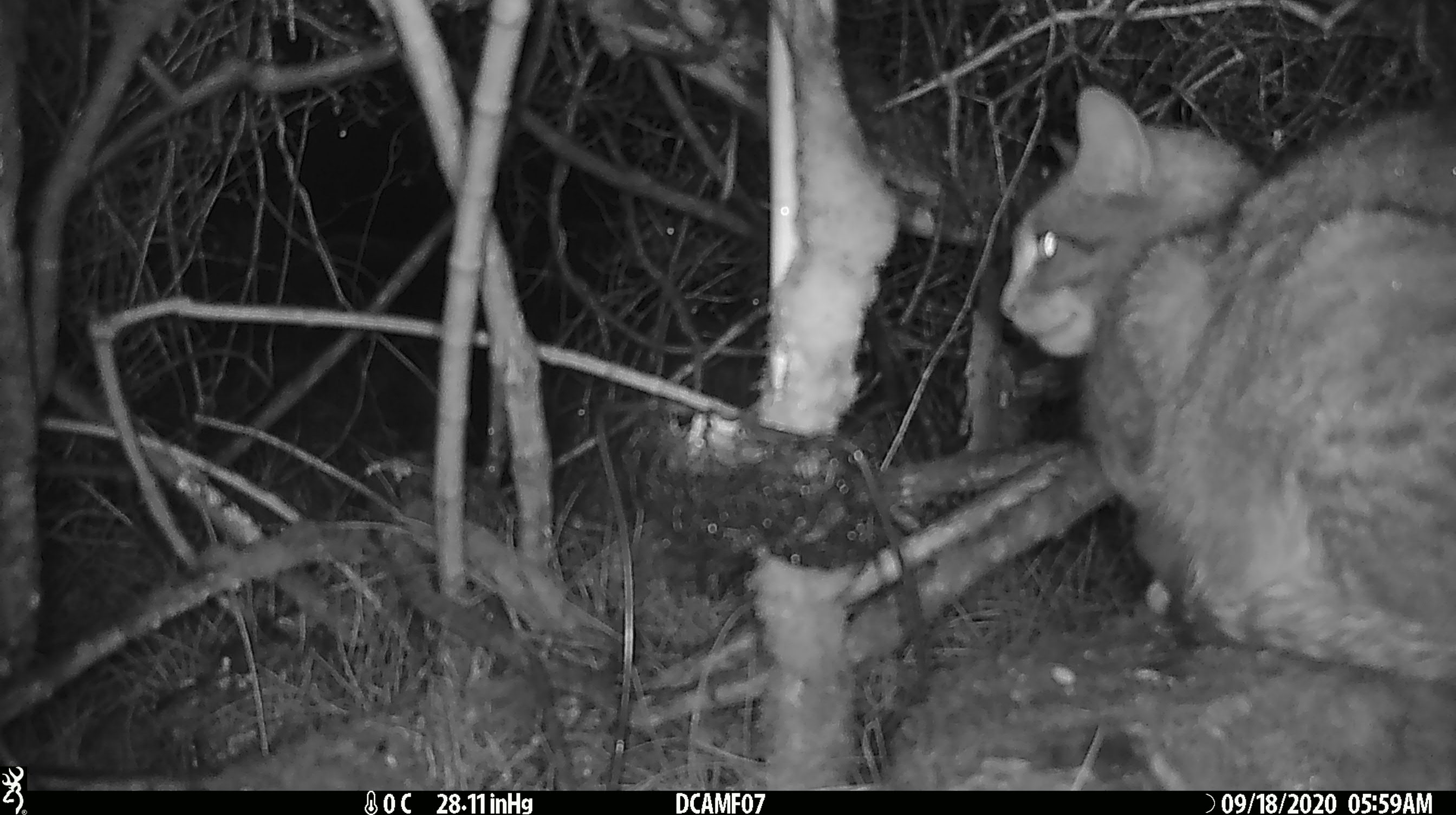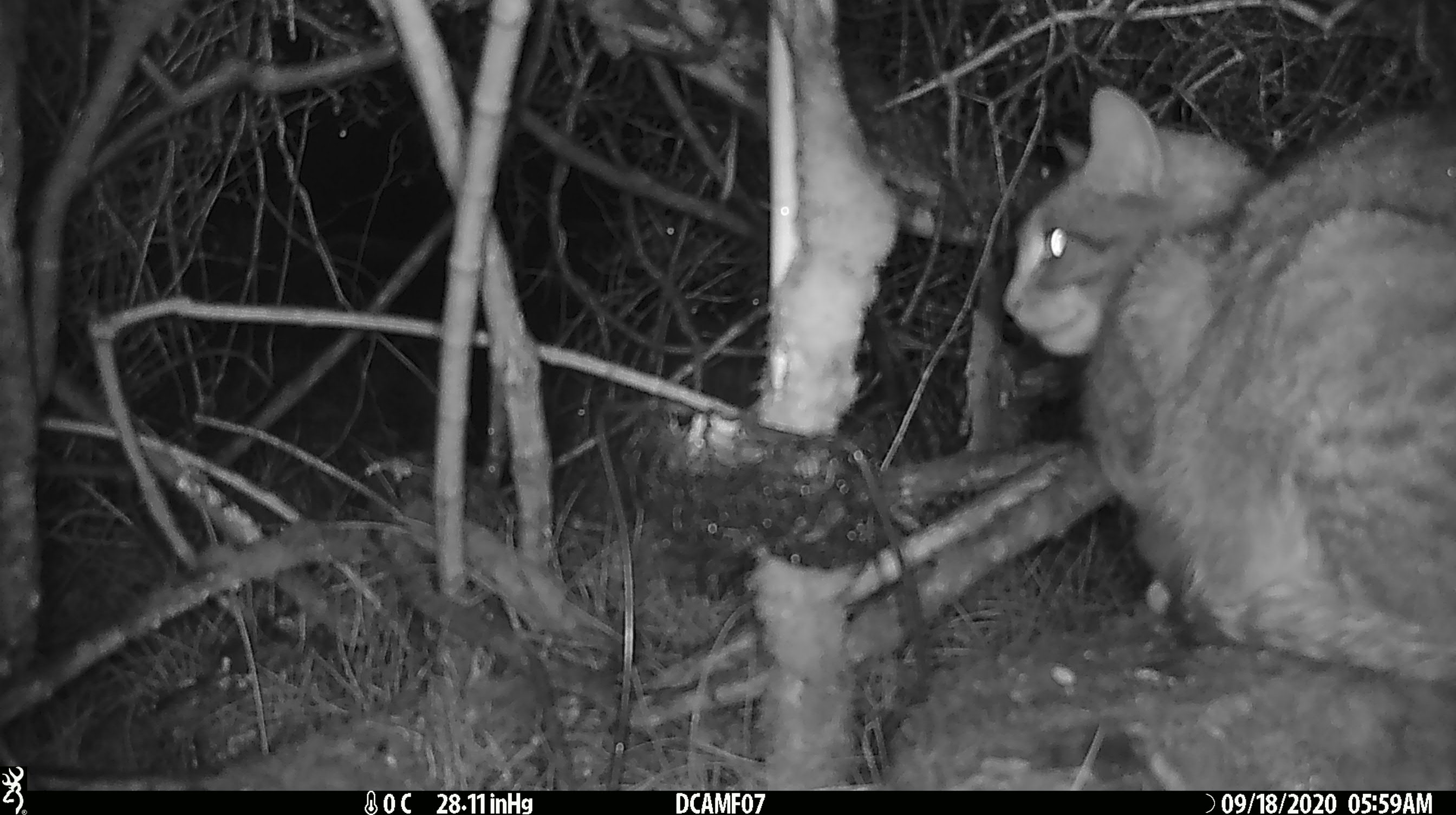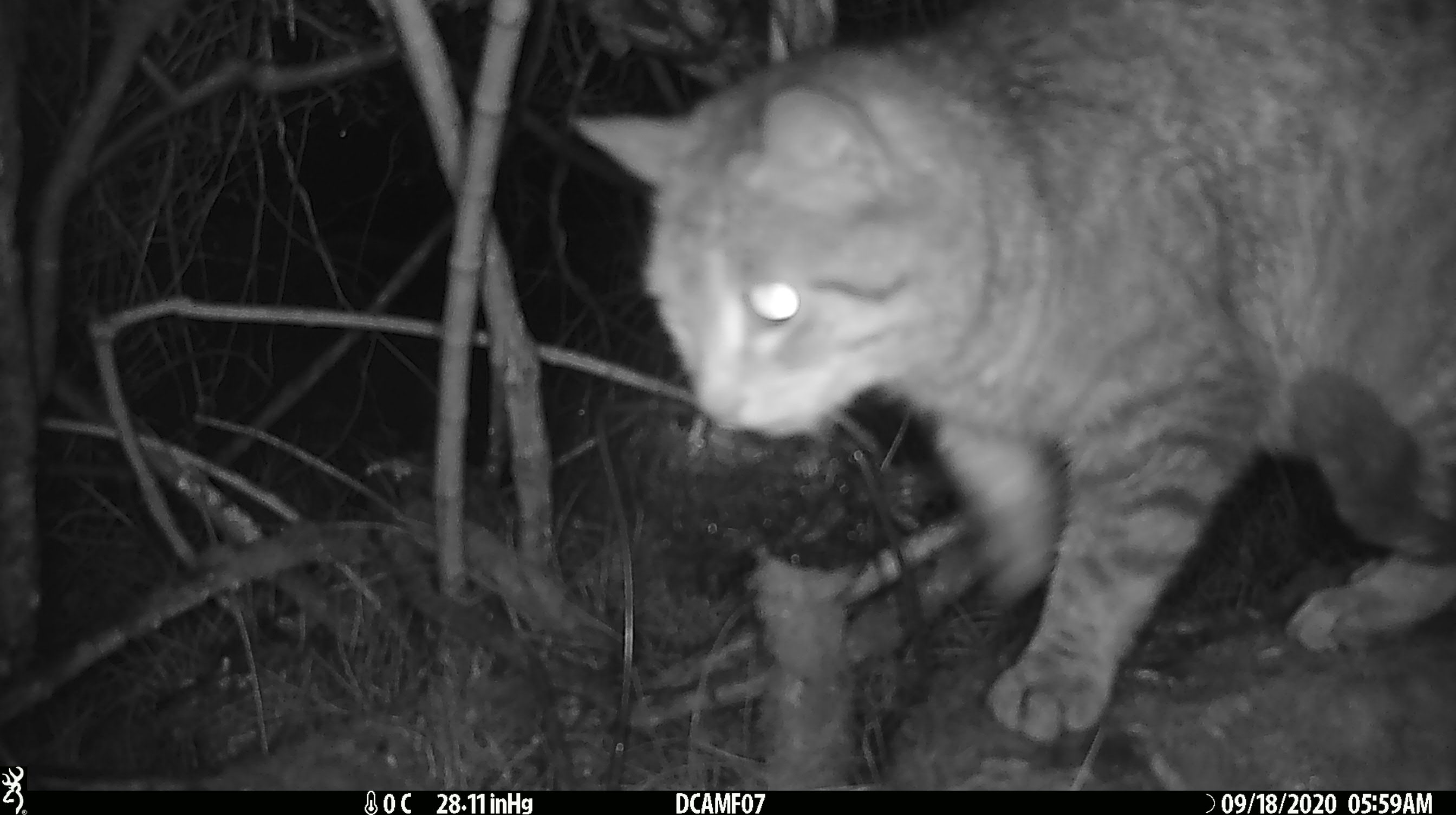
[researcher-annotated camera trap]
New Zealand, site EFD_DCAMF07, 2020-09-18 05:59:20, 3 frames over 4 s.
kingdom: Animalia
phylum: Chordata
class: Mammalia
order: Carnivora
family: Felidae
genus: Felis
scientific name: Felis catus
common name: domestic cat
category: cat